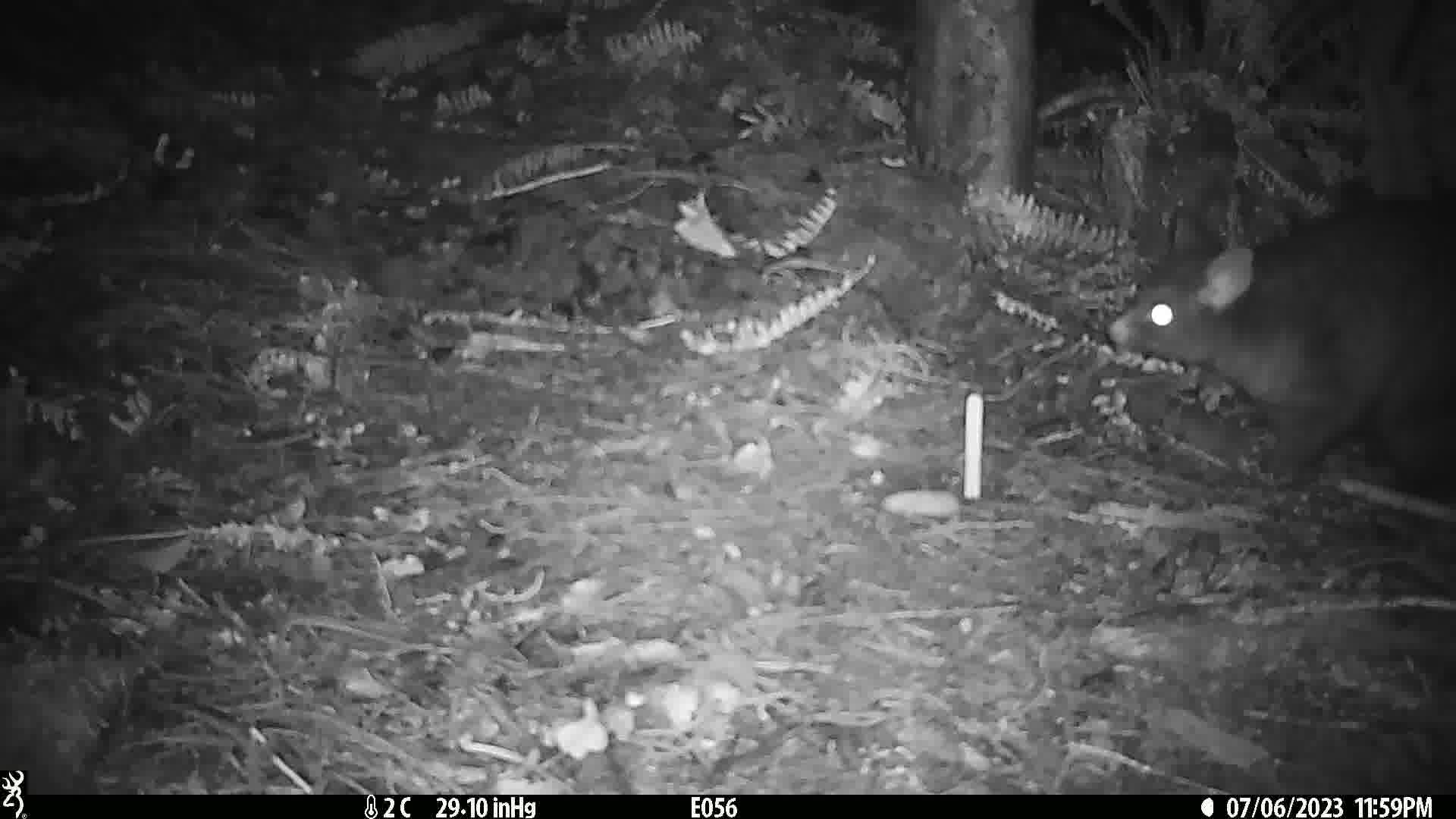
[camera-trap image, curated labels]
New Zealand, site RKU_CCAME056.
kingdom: Animalia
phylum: Chordata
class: Mammalia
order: Diprotodontia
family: Phalangeridae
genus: Trichosurus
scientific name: Trichosurus vulpecula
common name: common brushtail possum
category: possum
Possum (common brushtail possum) (Trichosurus vulpecula).